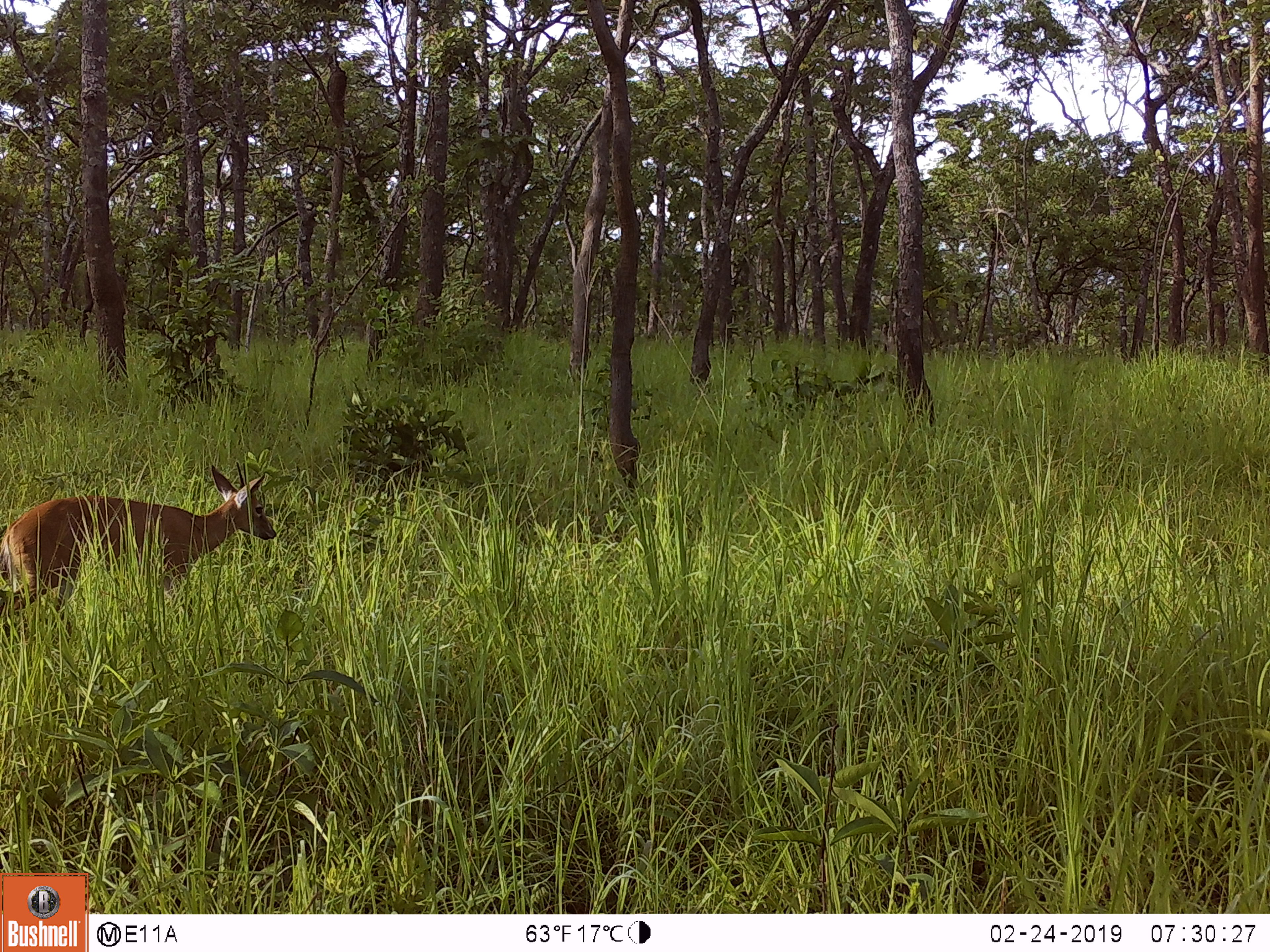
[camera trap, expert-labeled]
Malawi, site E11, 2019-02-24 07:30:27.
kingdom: Animalia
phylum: Chordata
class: Mammalia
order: Artiodactyla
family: Bovidae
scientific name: Antilopinae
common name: small antelope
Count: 1.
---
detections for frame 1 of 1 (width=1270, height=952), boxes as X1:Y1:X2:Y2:
small antelope: 0:456:283:606